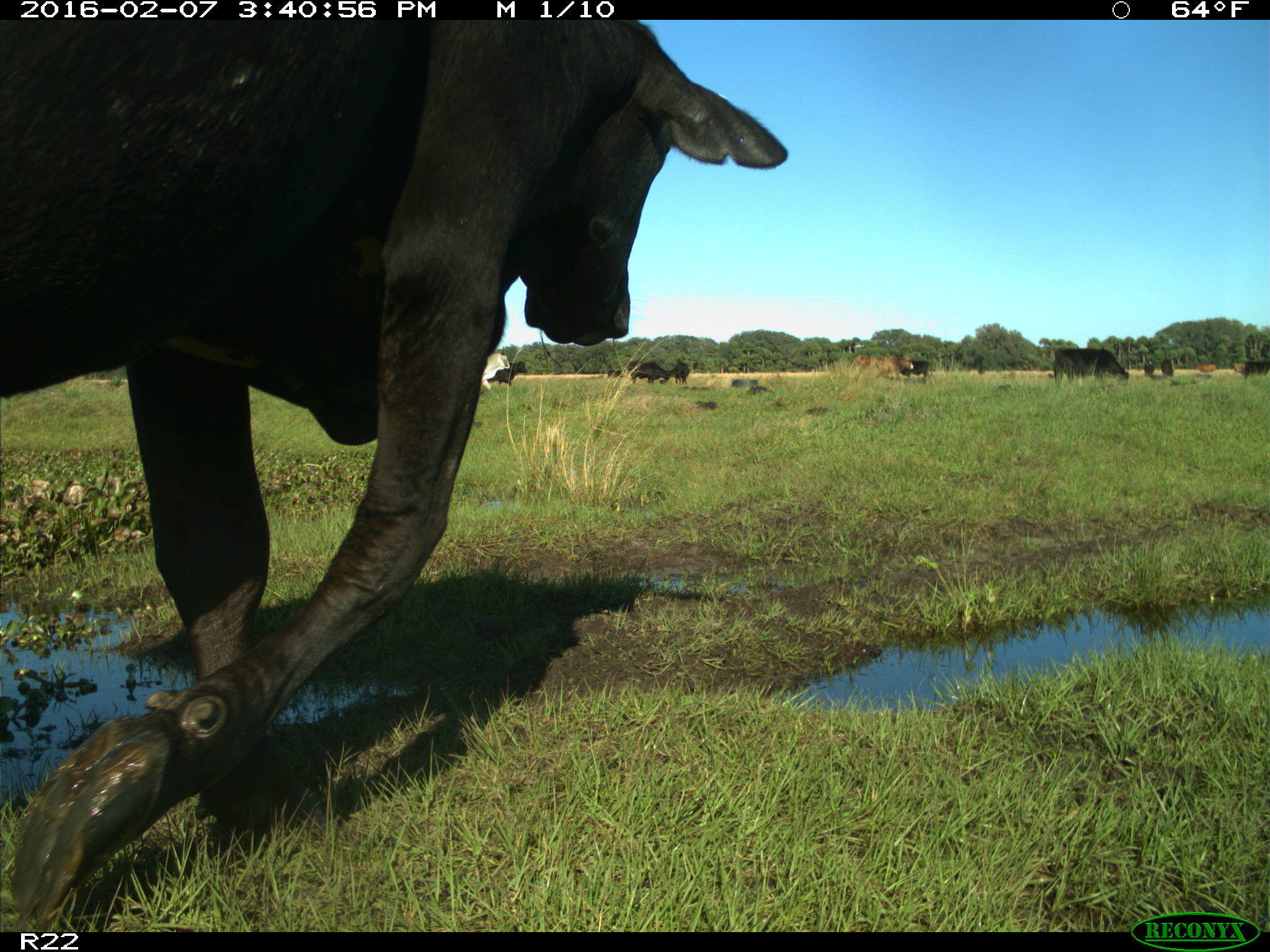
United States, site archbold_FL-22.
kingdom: Animalia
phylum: Chordata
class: Mammalia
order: Artiodactyla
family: Bovidae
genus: Bos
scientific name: Bos taurus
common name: domestic cow